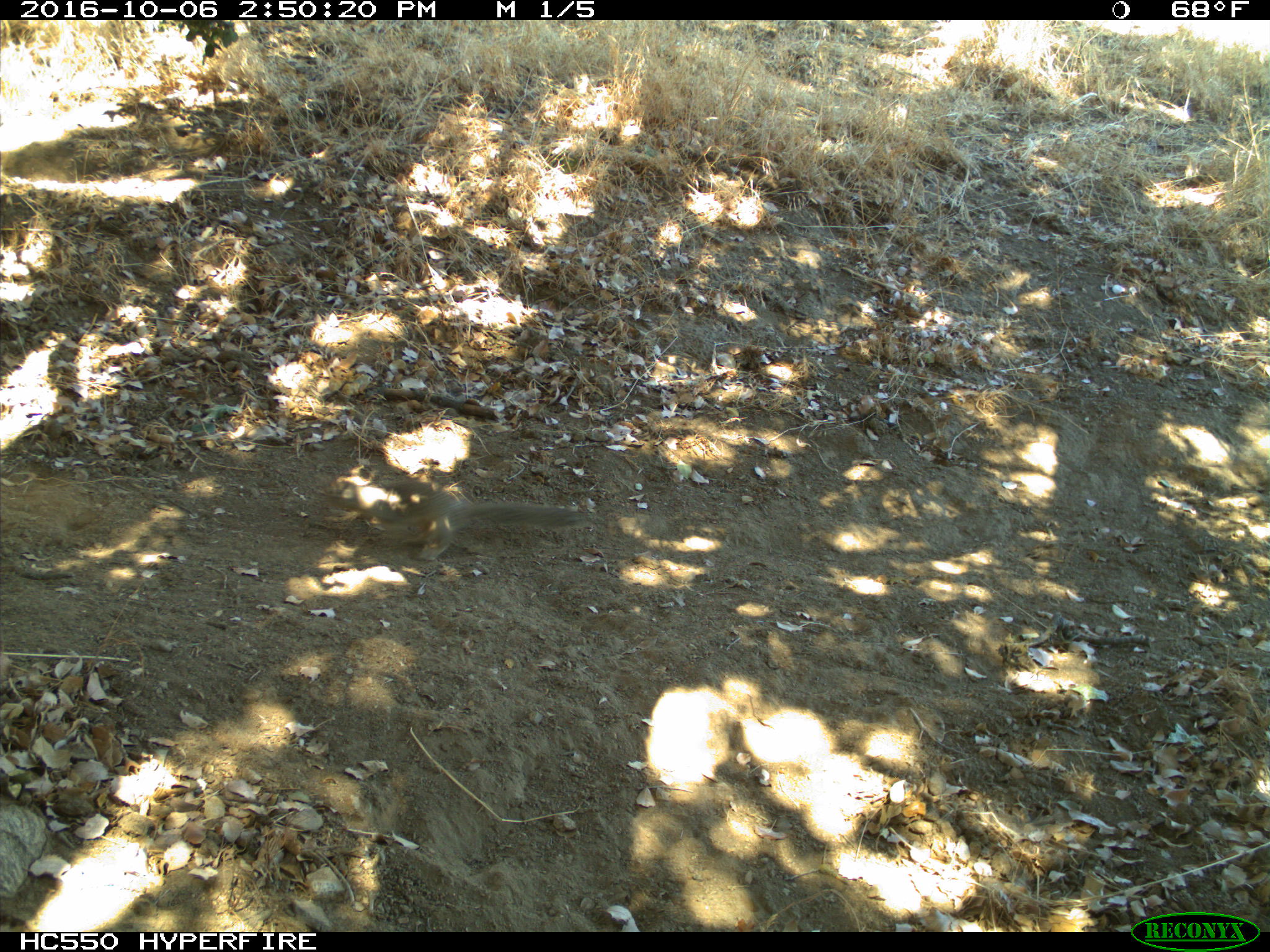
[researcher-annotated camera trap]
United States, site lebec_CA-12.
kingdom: Animalia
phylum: Chordata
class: Mammalia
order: Rodentia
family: Sciuridae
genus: Otospermophilus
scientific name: Otospermophilus beecheyi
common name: california ground squirrel